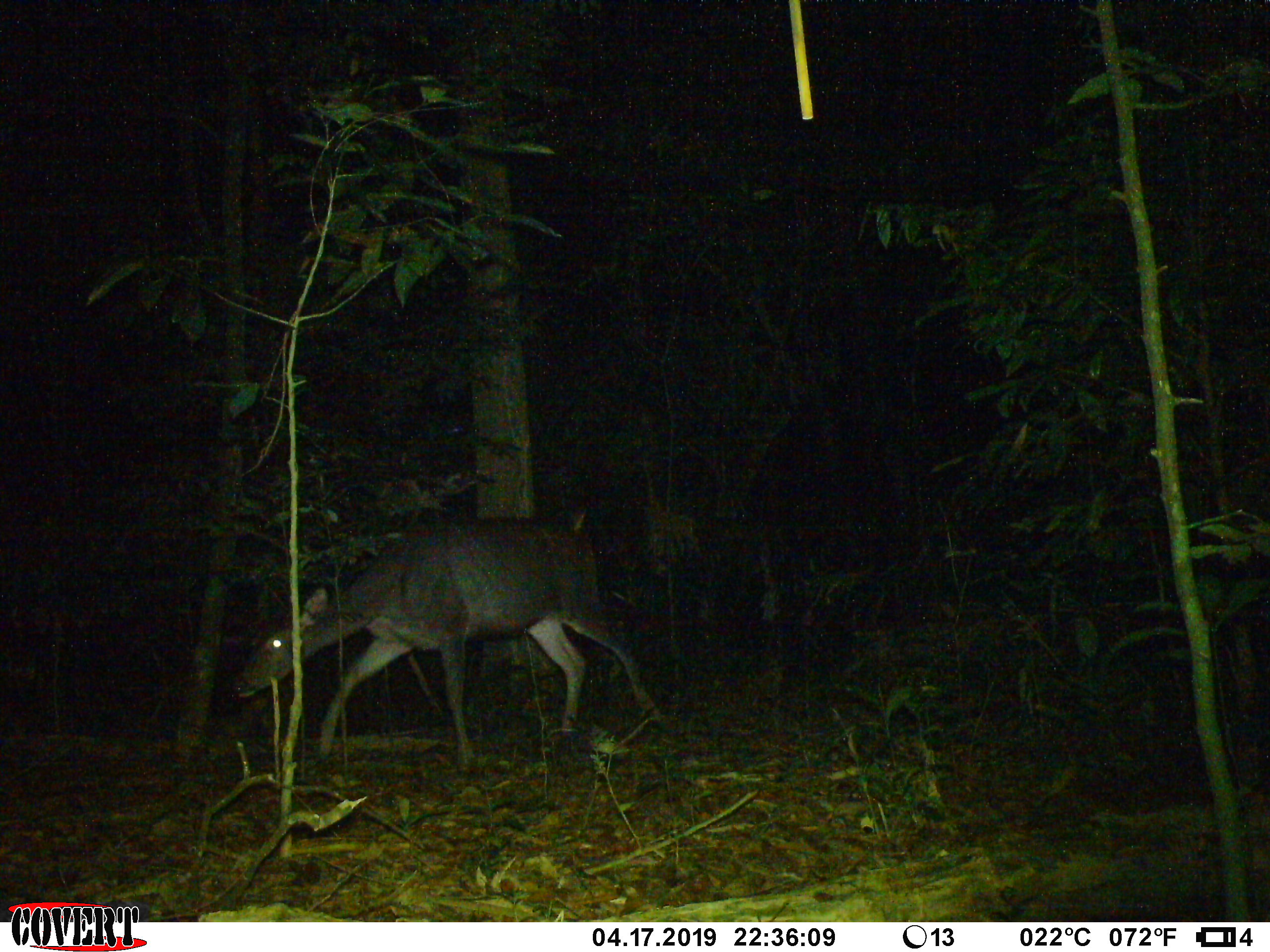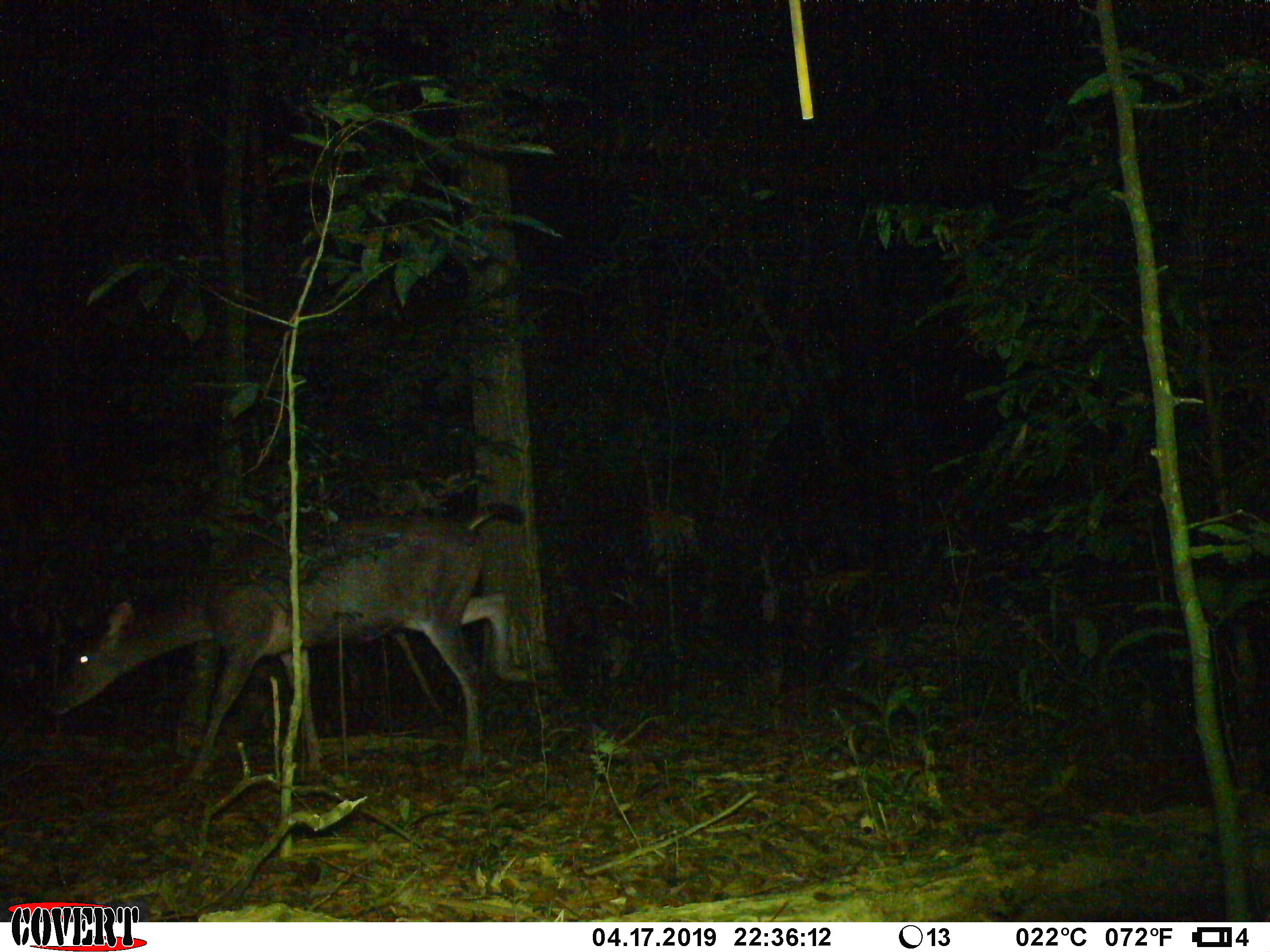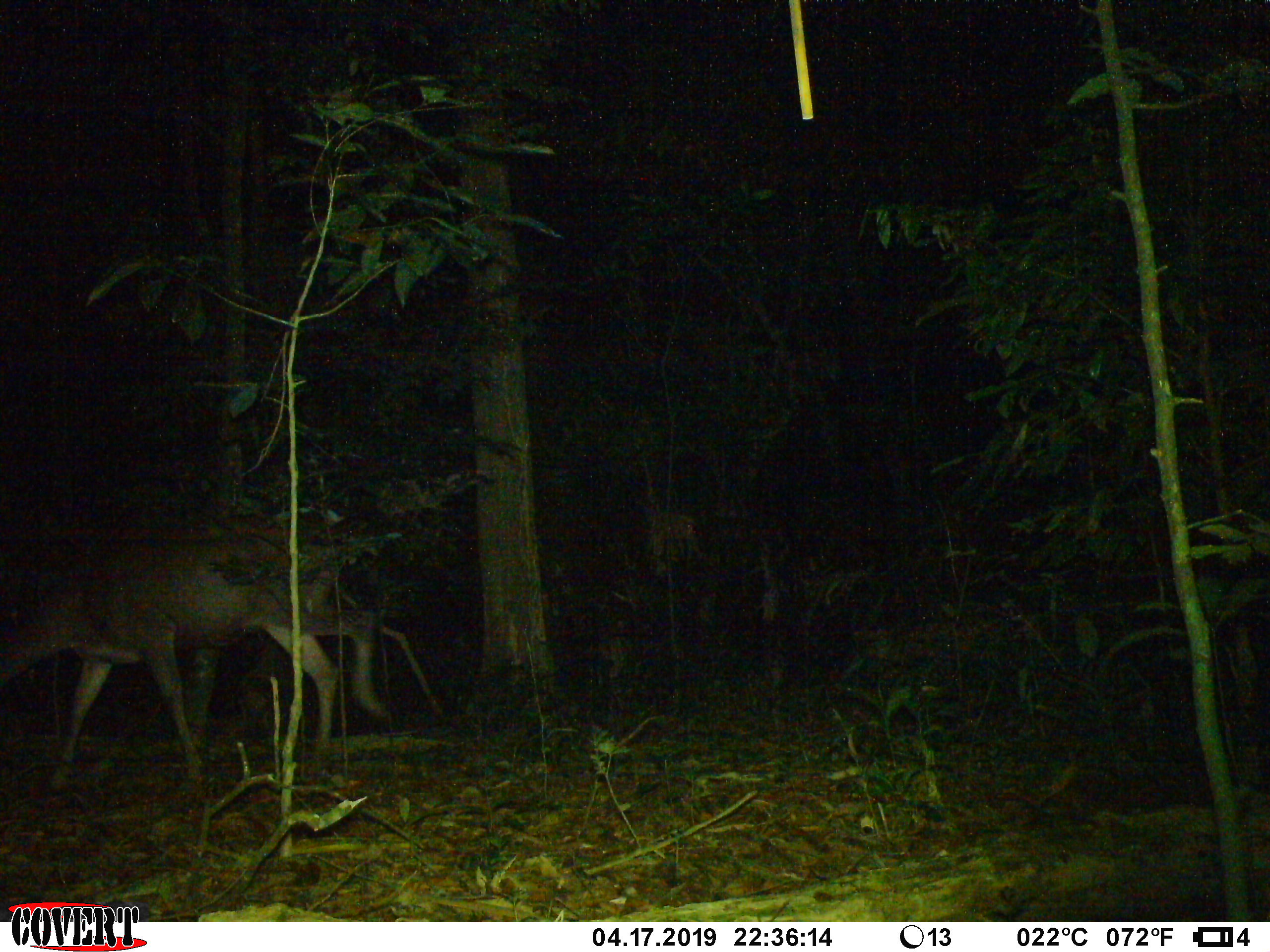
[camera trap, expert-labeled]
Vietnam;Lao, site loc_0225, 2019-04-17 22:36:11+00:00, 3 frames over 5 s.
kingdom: Animalia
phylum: Chordata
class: Mammalia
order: Artiodactyla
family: Cervidae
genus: Rusa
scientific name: Rusa unicolor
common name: sambar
Sambar (Rusa unicolor). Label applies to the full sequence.